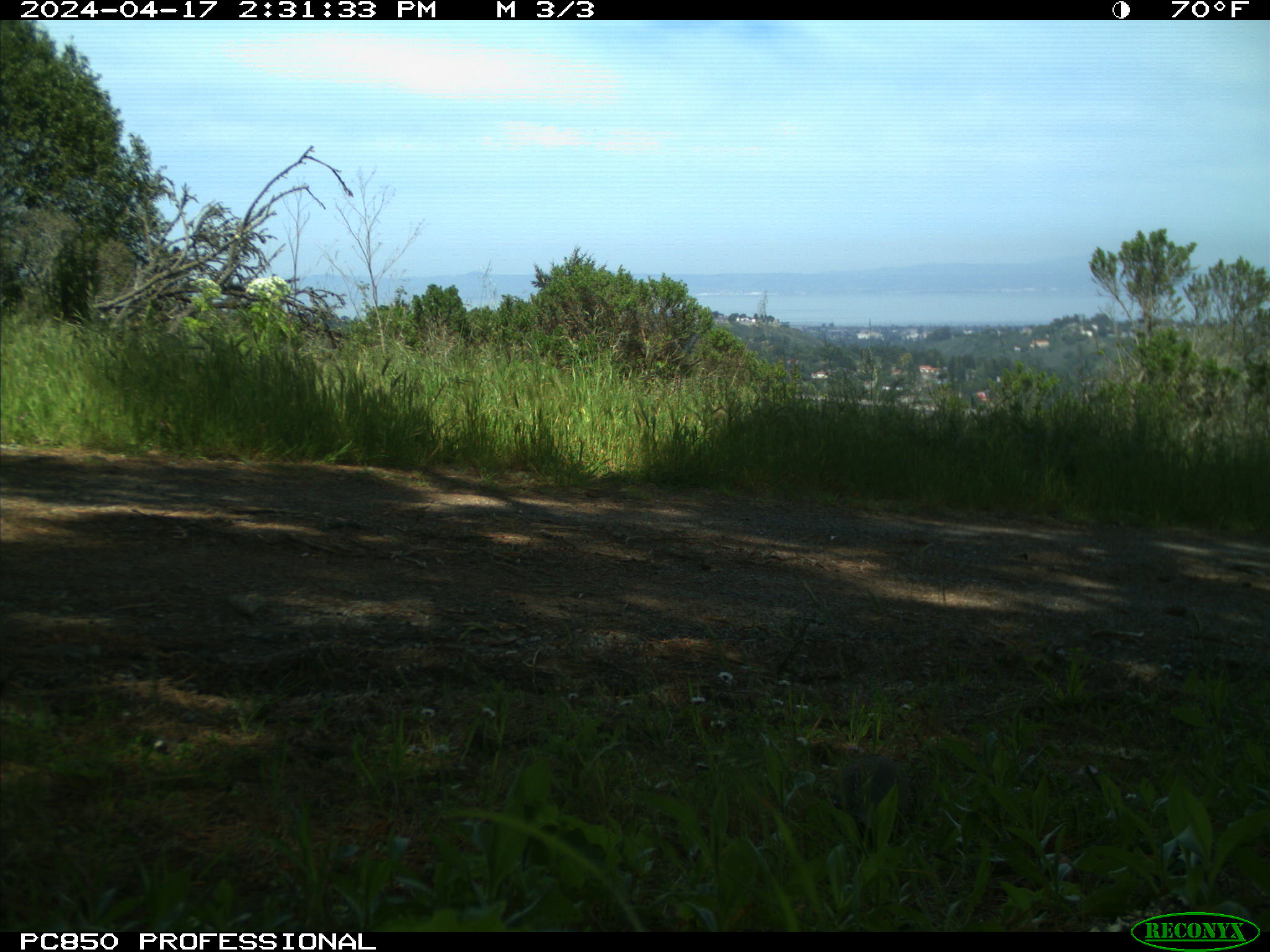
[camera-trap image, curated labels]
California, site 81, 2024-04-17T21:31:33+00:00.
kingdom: Animalia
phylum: Chordata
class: Aves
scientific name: Aves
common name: bird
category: unknown bird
Unknown bird (bird) (Aves).